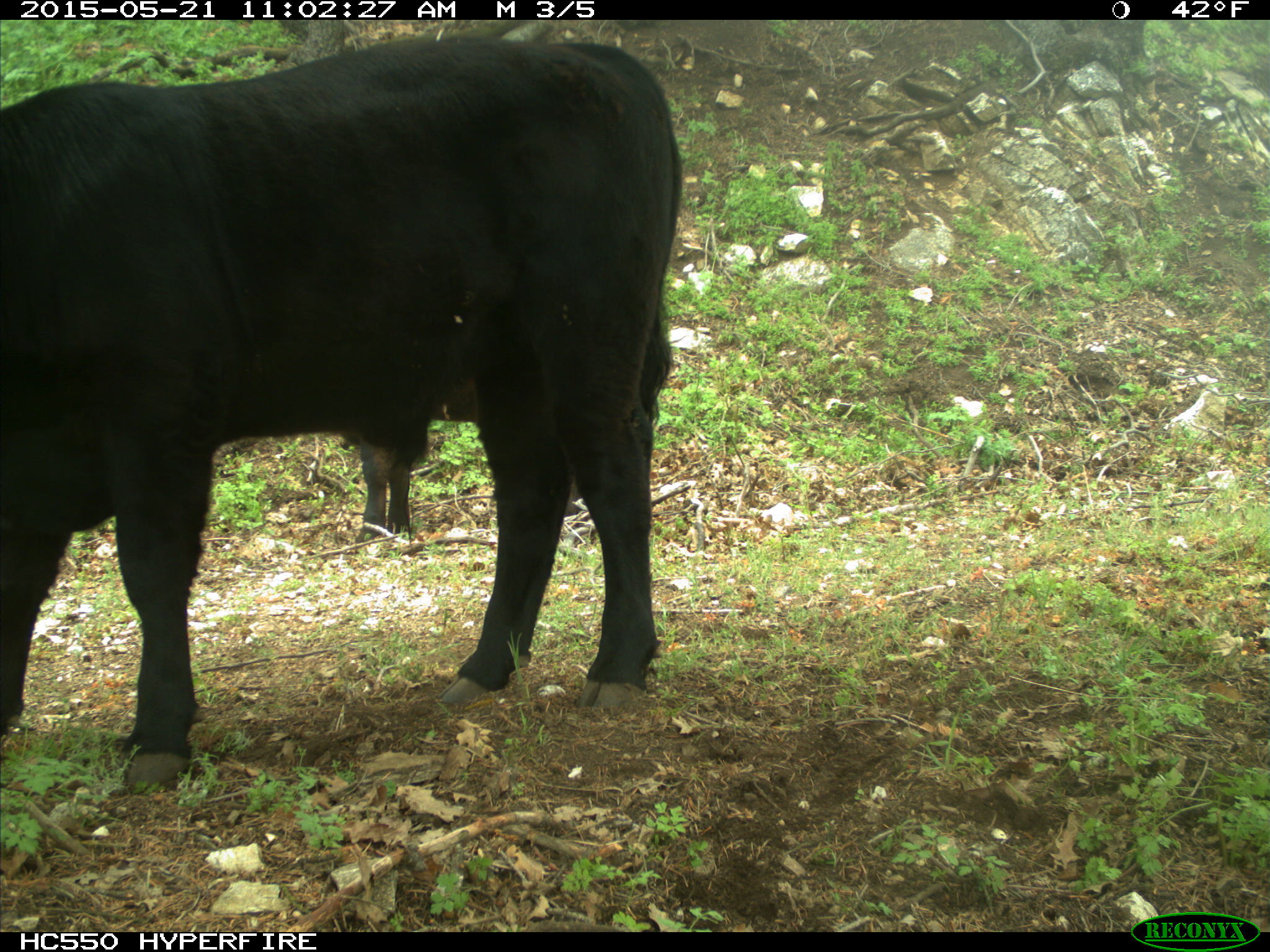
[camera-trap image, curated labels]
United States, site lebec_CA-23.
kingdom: Animalia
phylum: Chordata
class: Mammalia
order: Artiodactyla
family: Bovidae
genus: Bos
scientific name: Bos taurus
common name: domestic cow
Bos taurus (domestic cow).